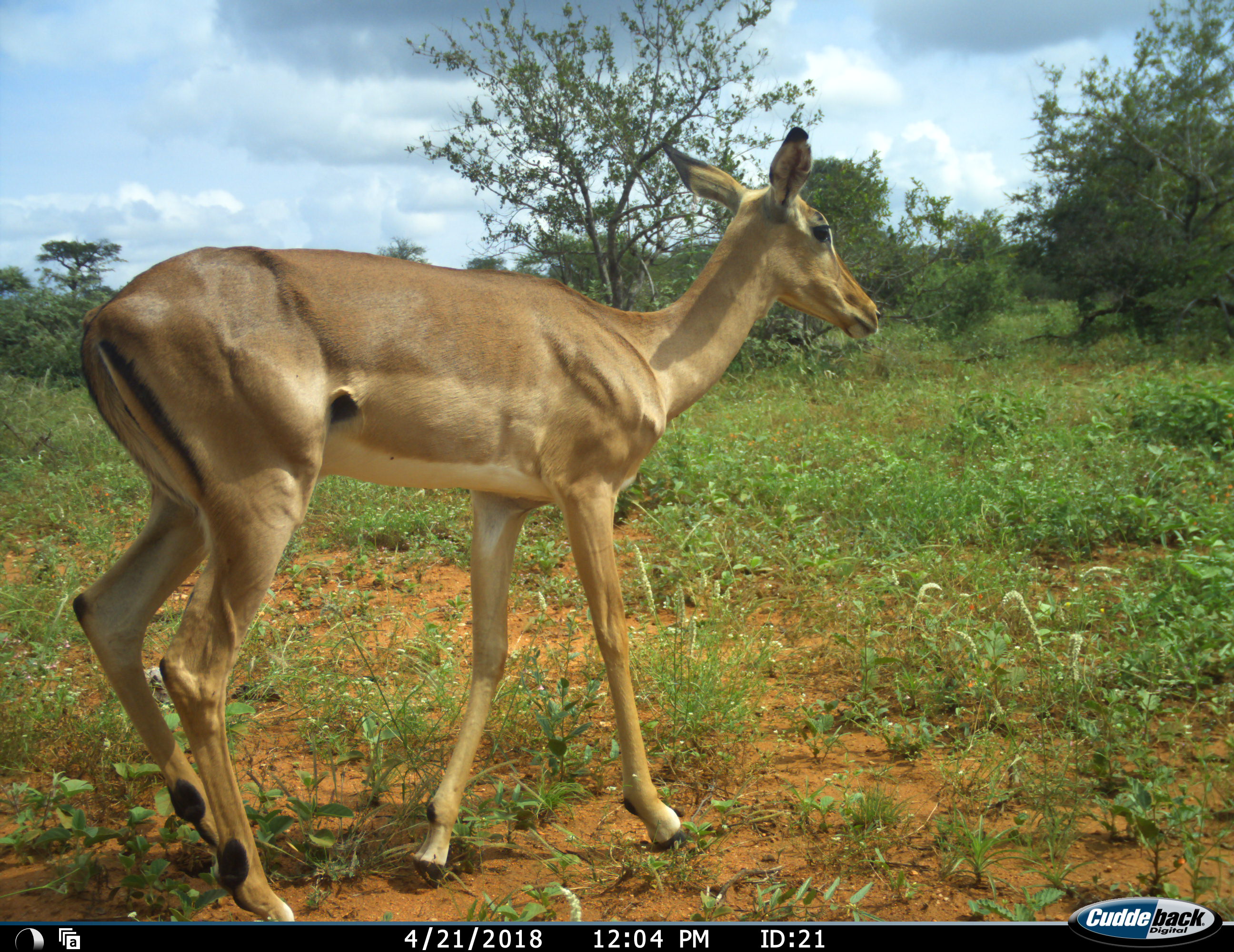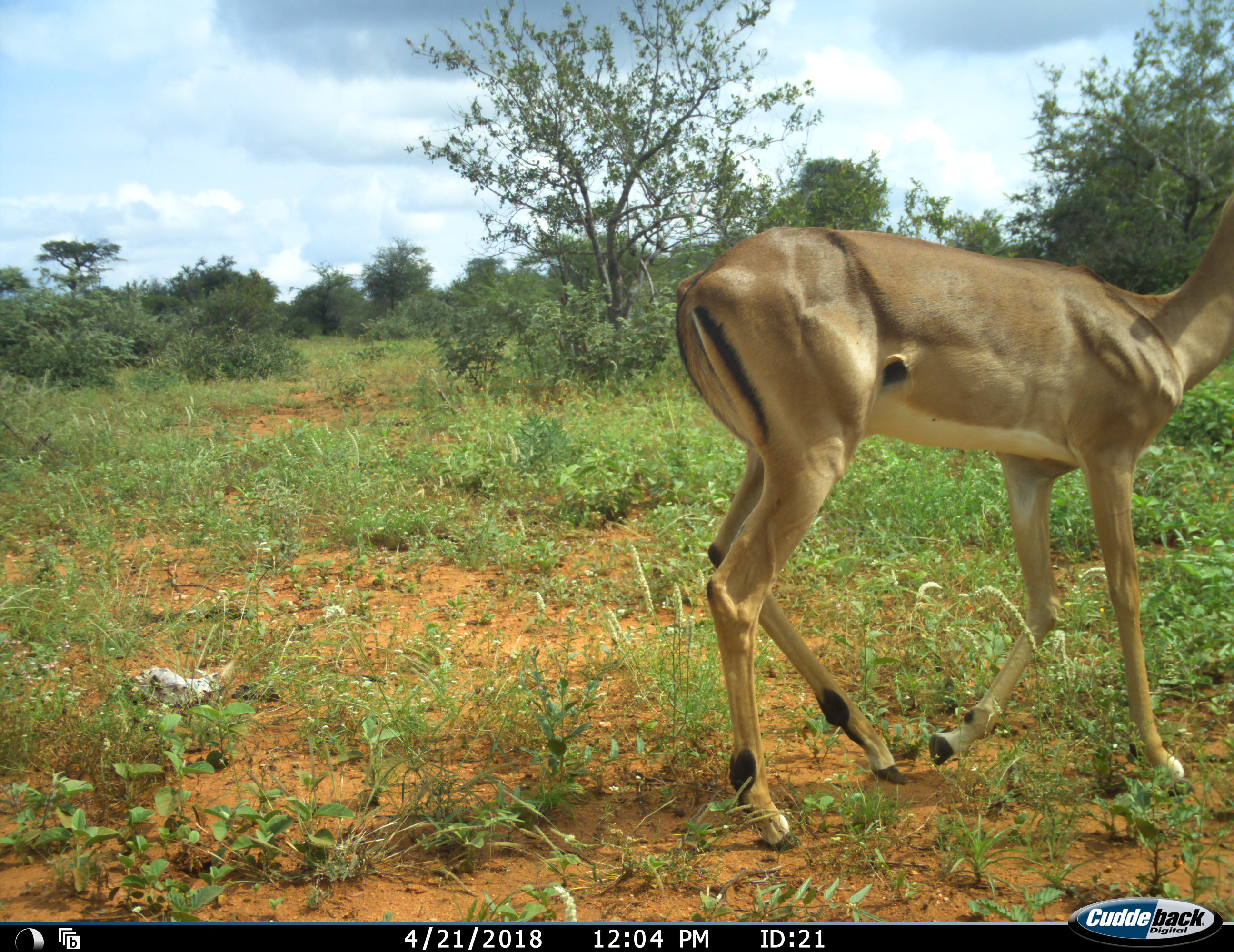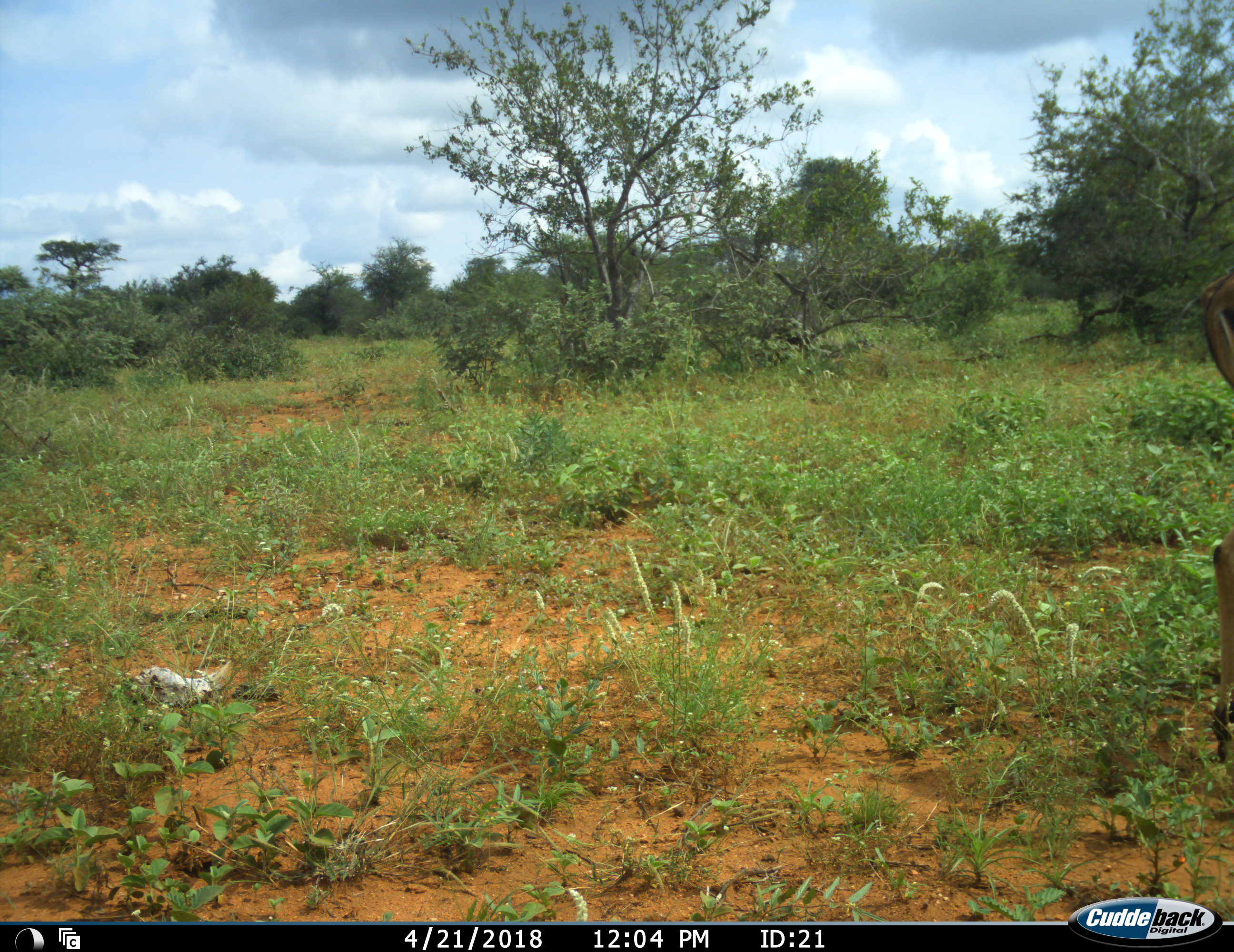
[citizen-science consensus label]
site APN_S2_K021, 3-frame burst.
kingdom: Animalia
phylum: Chordata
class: Mammalia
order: Artiodactyla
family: Bovidae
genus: Aepyceros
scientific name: Aepyceros melampus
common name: impala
Impala (Aepyceros melampus), count 1. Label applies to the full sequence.